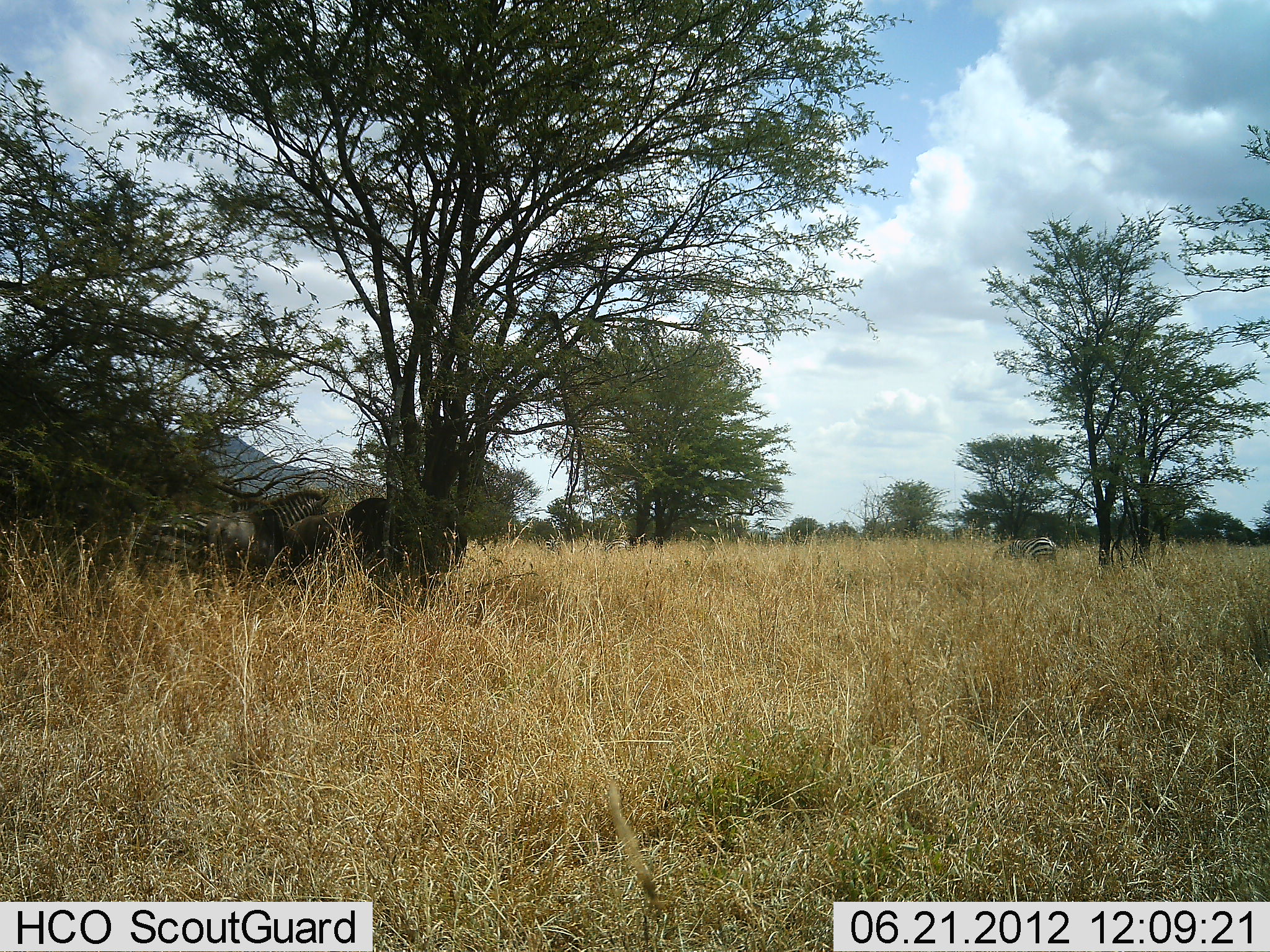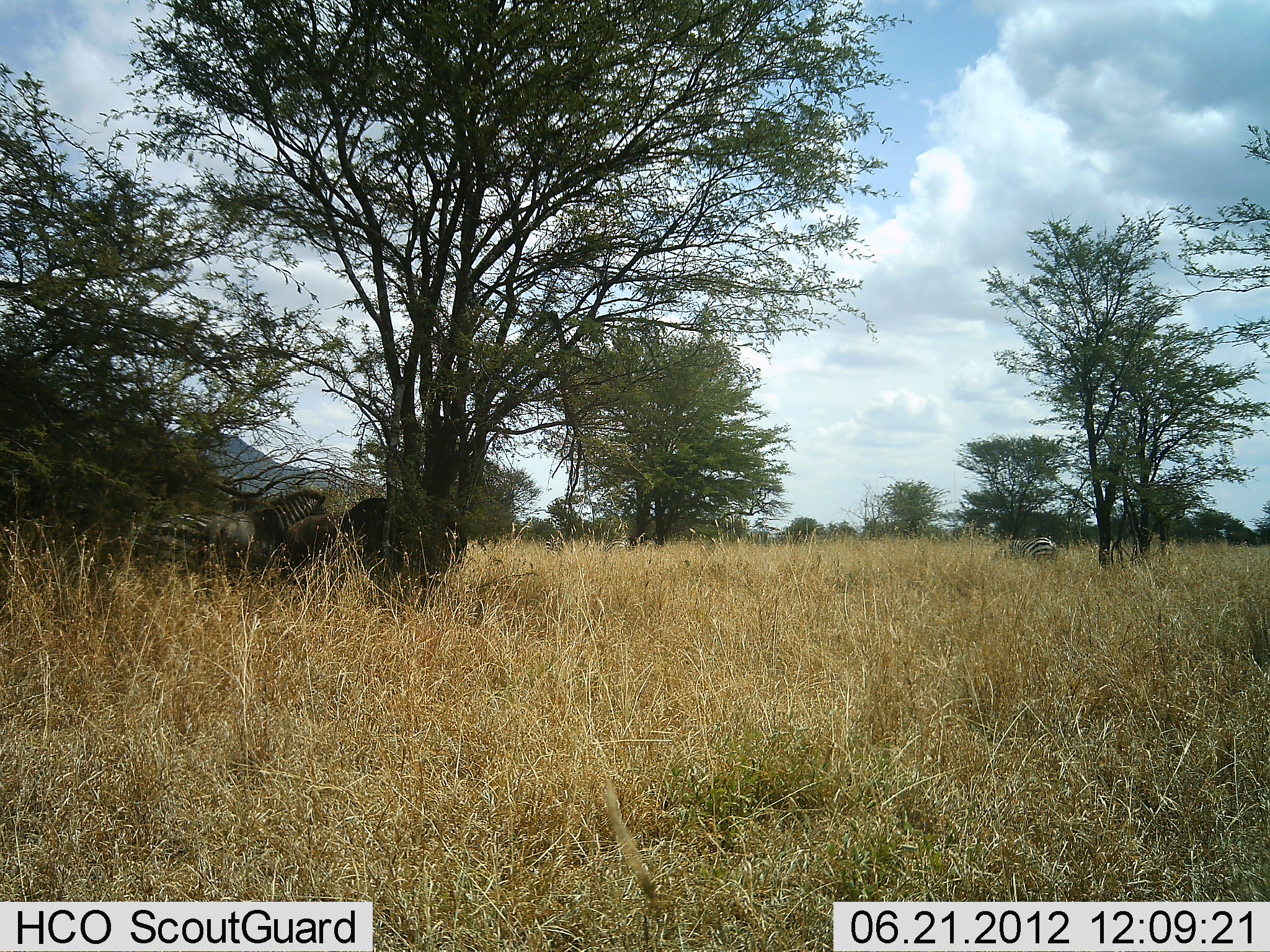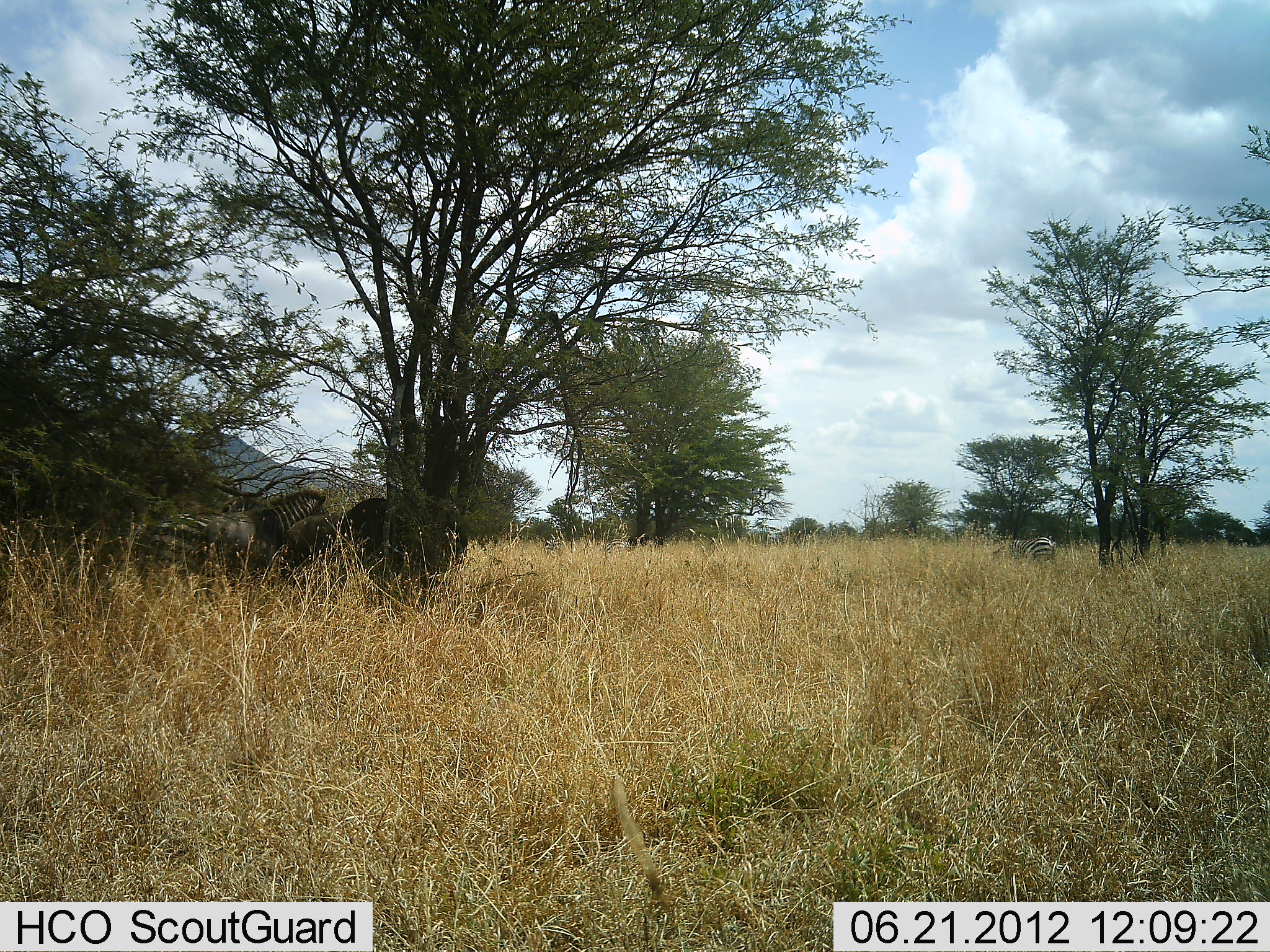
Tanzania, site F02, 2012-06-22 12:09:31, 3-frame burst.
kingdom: Animalia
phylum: Chordata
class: Mammalia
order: Perissodactyla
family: Equidae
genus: Equus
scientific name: Equus quagga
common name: plains zebra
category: zebra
Zebra (plains zebra) (Equus quagga), count 2. Behavior (volunteer vote fractions): standing 77%, resting 23%, moving 0%, interacting 0%. Young present (vote fraction): 0%. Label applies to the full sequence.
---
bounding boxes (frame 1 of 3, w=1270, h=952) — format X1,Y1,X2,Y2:
animal: 201,488,331,590; 129,498,262,587; 282,497,389,582; 991,537,1059,577; 604,532,648,556; 536,534,565,554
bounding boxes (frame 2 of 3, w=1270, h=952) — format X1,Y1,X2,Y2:
animal: 195,489,327,579; 135,499,259,580; 278,497,387,583; 992,536,1058,570; 601,532,633,557; 544,533,565,555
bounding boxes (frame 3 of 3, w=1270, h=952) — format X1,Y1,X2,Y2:
animal: 199,488,327,575; 277,498,388,576; 135,497,247,572; 990,536,1056,576; 602,536,629,560; 543,536,562,557